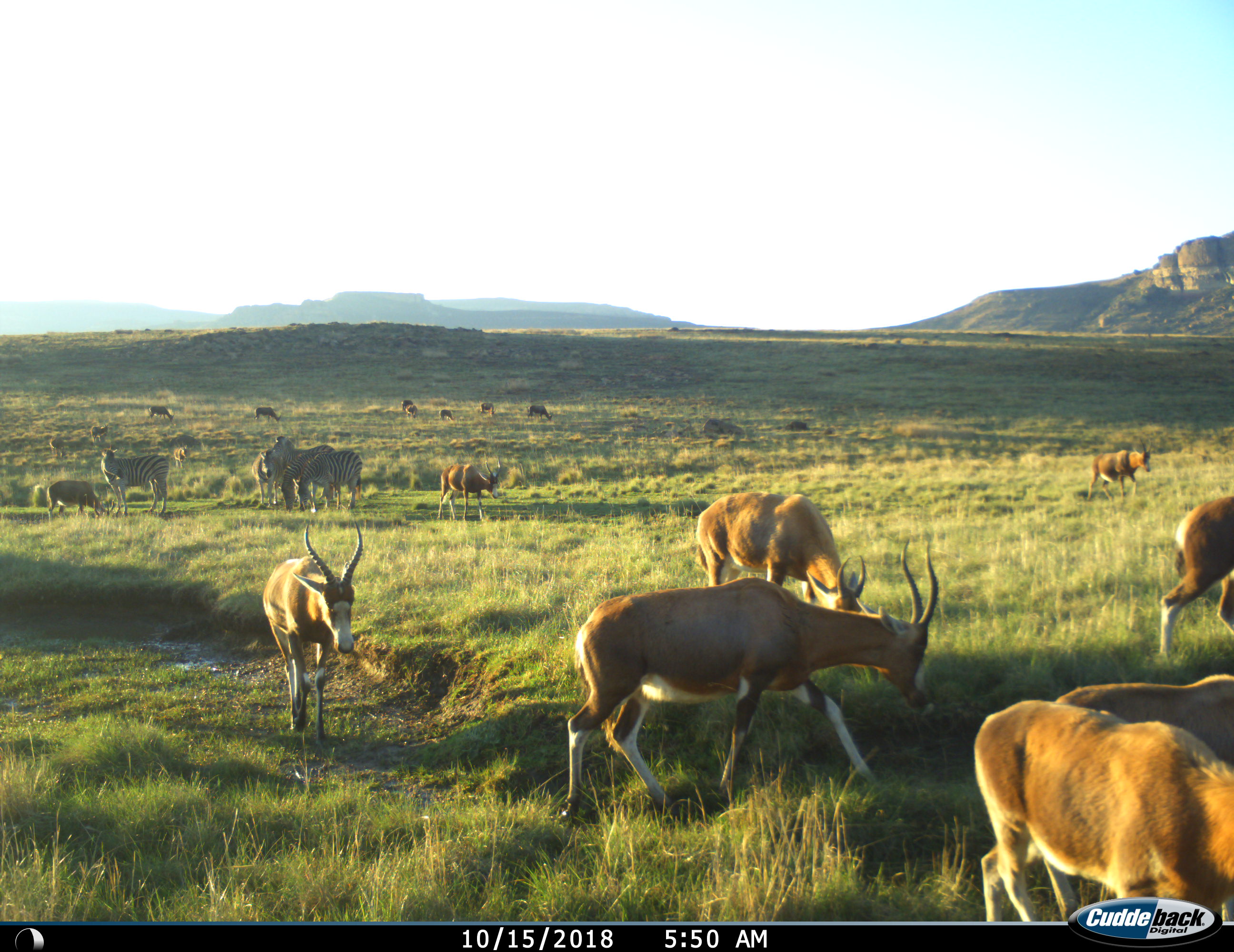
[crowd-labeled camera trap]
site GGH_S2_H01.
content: unidentified animal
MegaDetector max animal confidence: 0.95